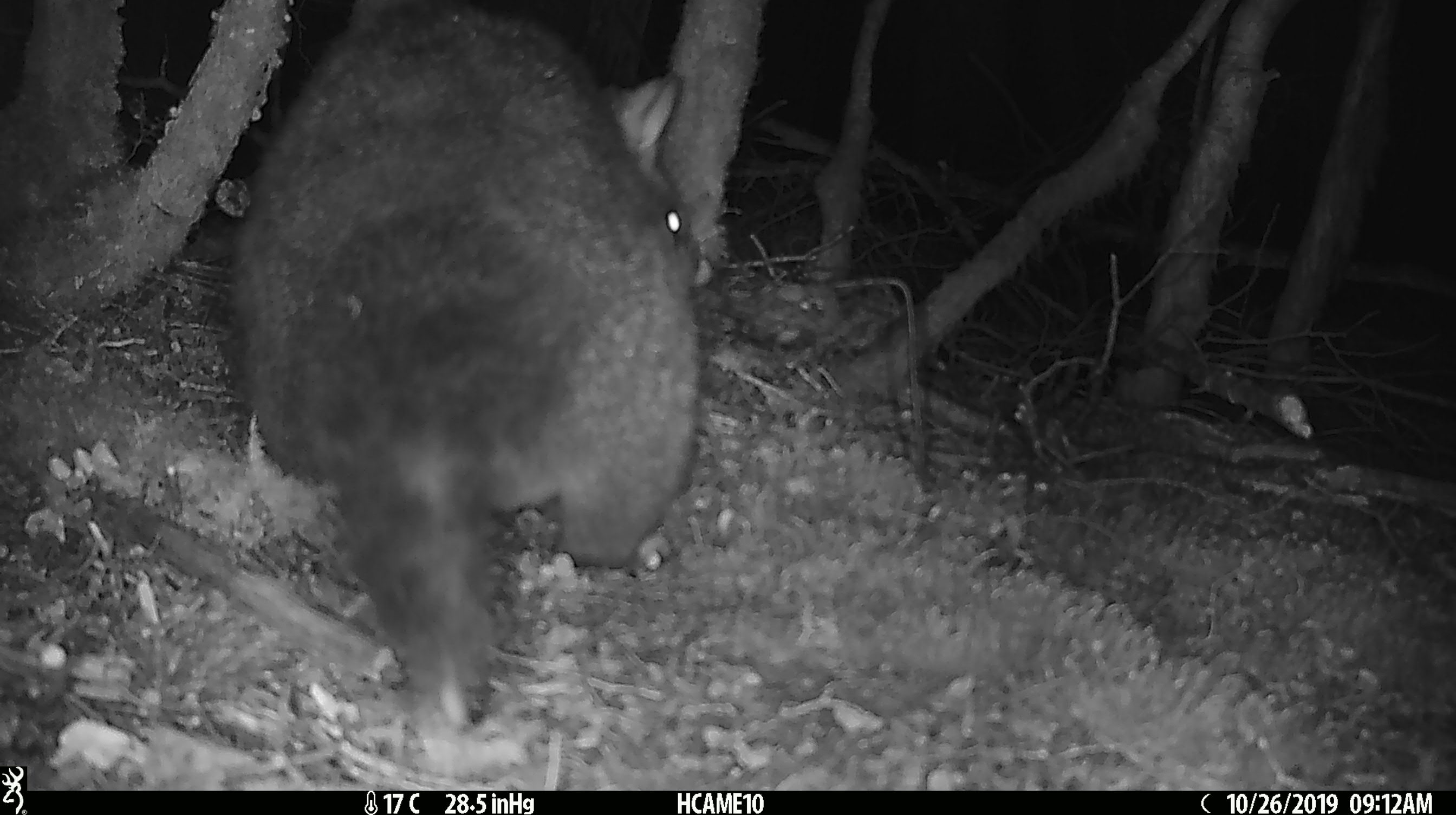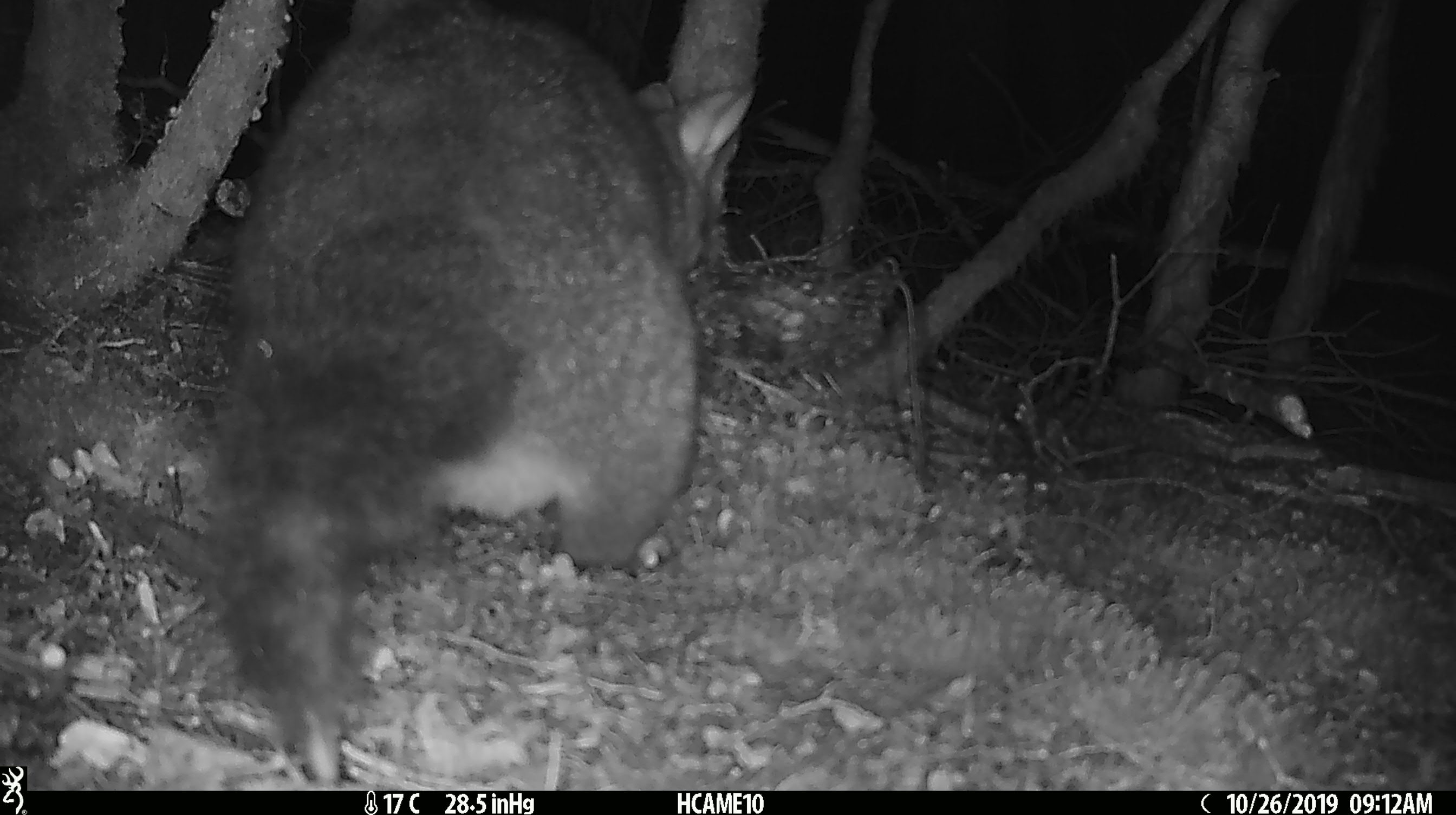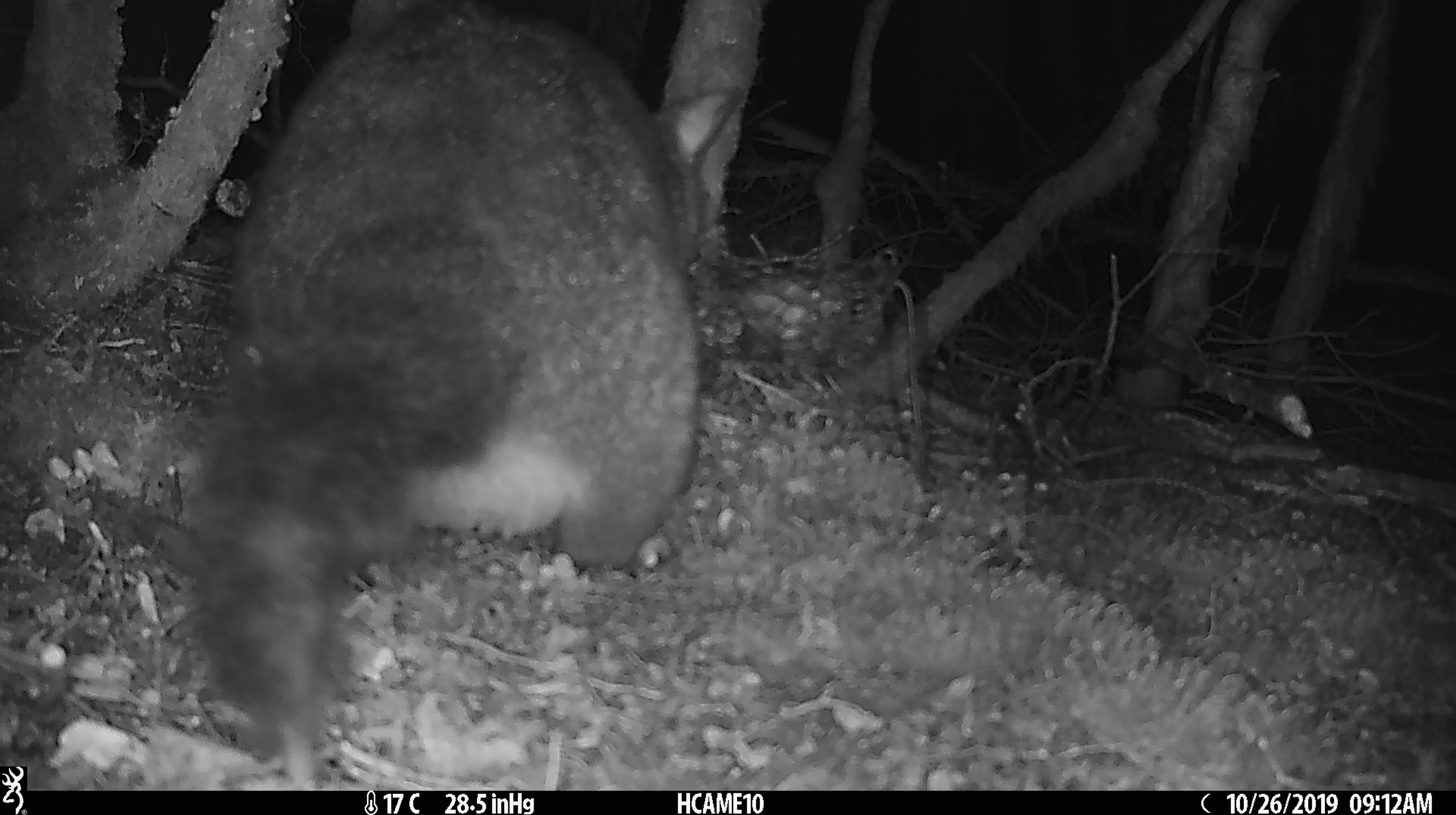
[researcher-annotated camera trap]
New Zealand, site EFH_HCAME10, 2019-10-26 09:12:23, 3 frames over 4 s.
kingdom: Animalia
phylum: Chordata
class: Mammalia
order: Diprotodontia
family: Phalangeridae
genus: Trichosurus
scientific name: Trichosurus vulpecula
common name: common brushtail possum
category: possum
Possum (common brushtail possum) (Trichosurus vulpecula).